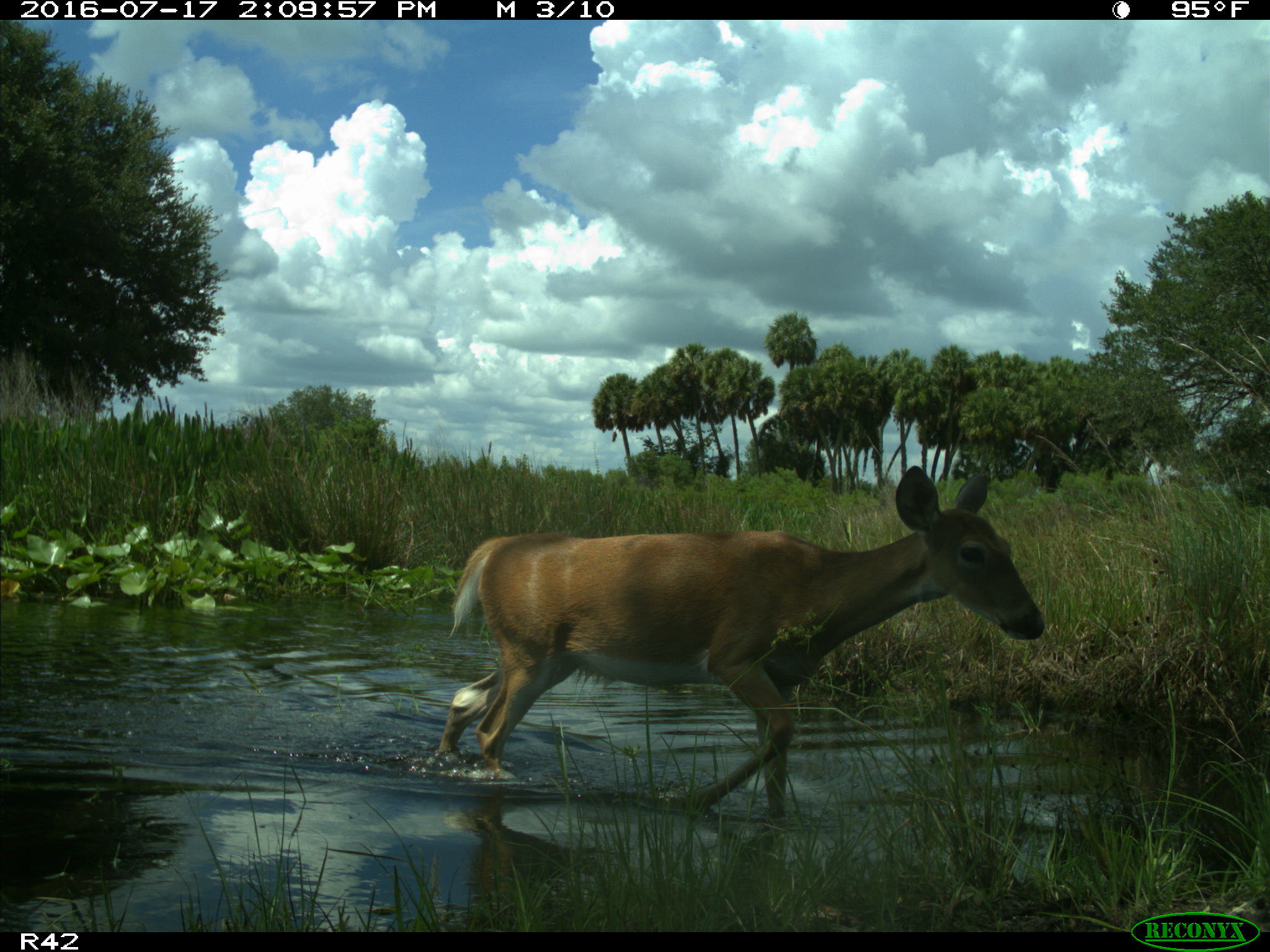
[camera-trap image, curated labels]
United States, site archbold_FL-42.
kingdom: Animalia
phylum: Chordata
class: Mammalia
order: Artiodactyla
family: Cervidae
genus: Odocoileus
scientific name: Odocoileus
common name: deer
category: unidentified deer